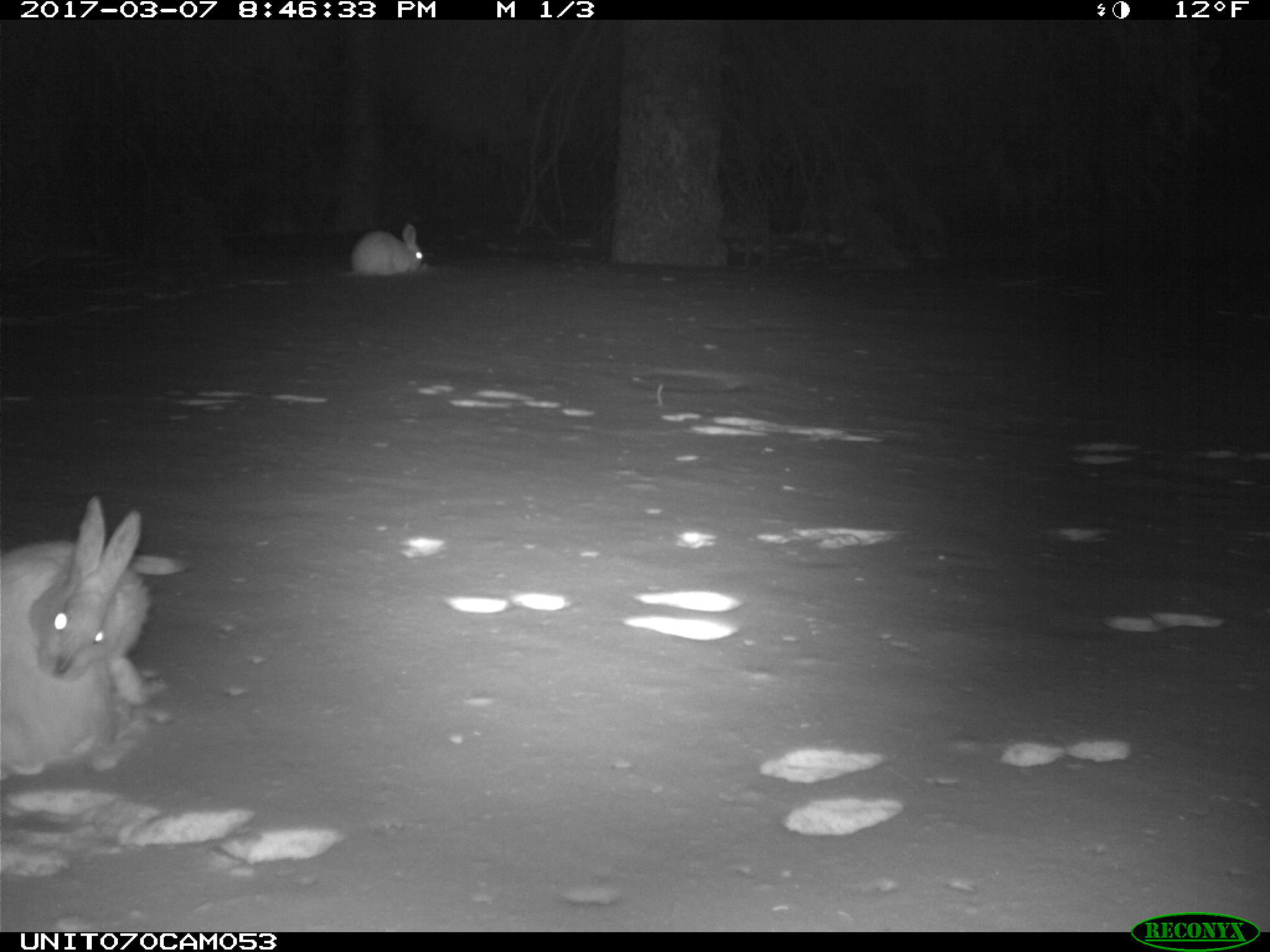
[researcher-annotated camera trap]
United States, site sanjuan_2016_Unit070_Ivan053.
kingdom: Animalia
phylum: Chordata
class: Mammalia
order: Lagomorpha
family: Leporidae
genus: Lepus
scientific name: Lepus americanus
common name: snowshoe hare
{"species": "Lepus americanus (snowshoe hare)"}